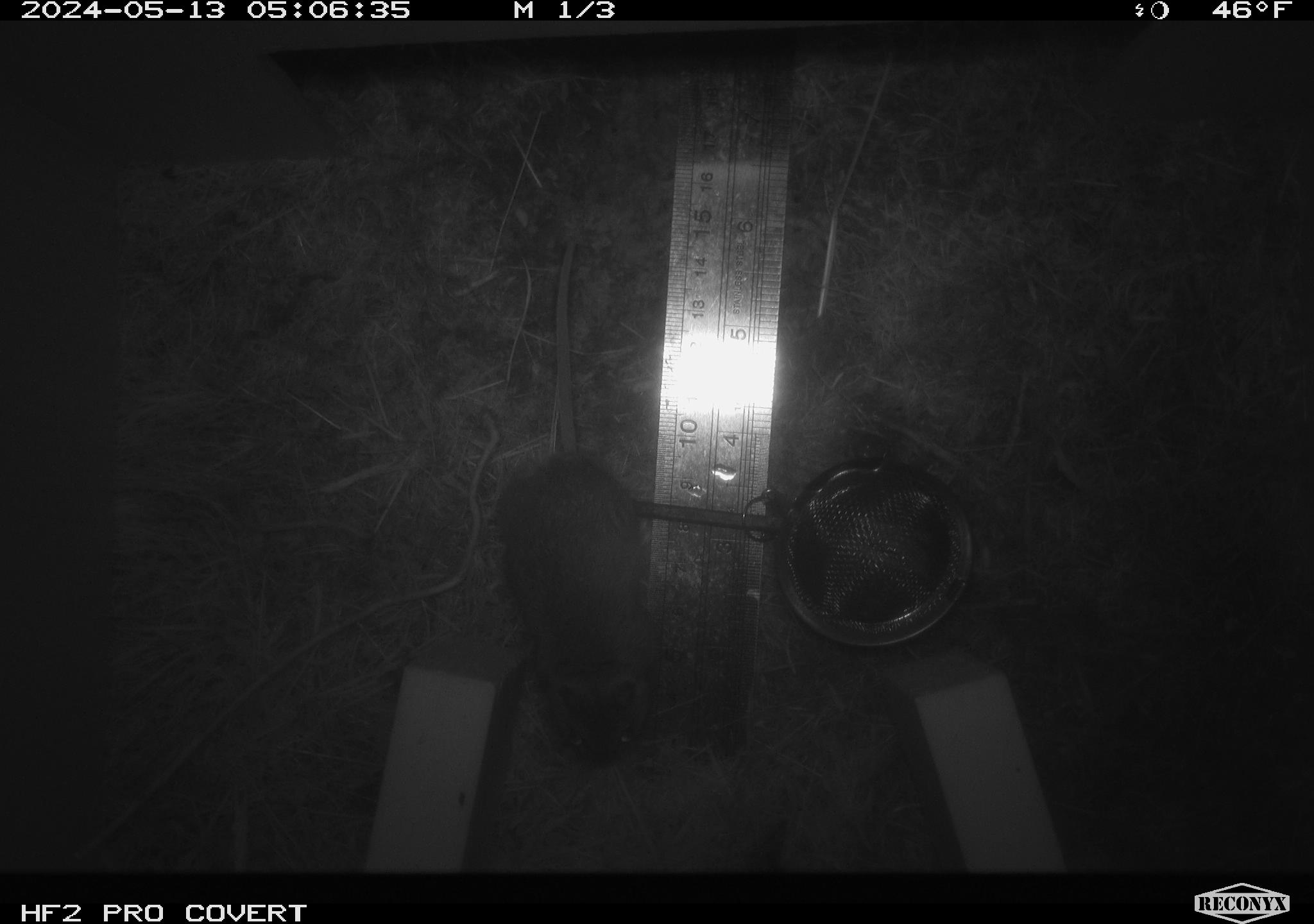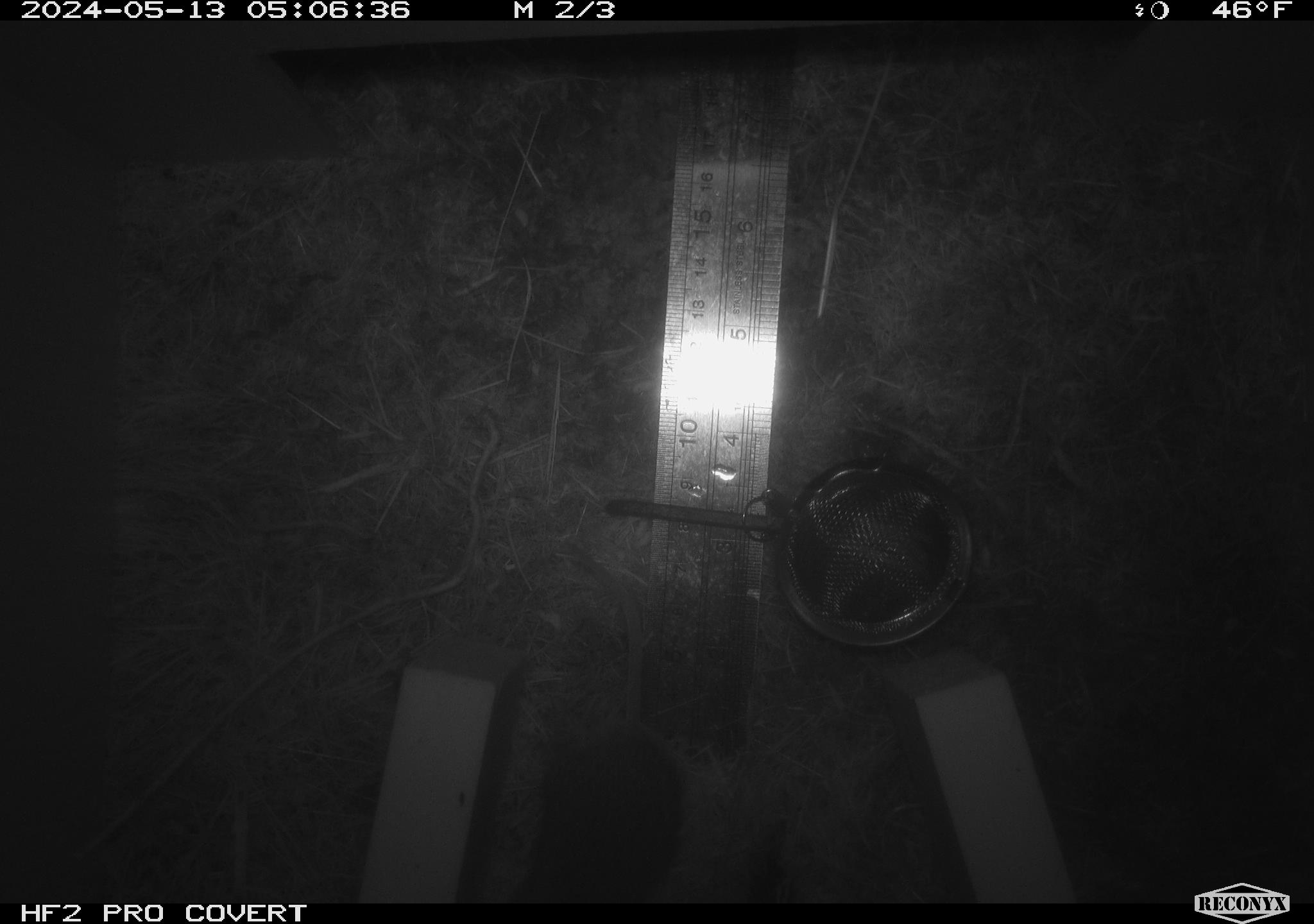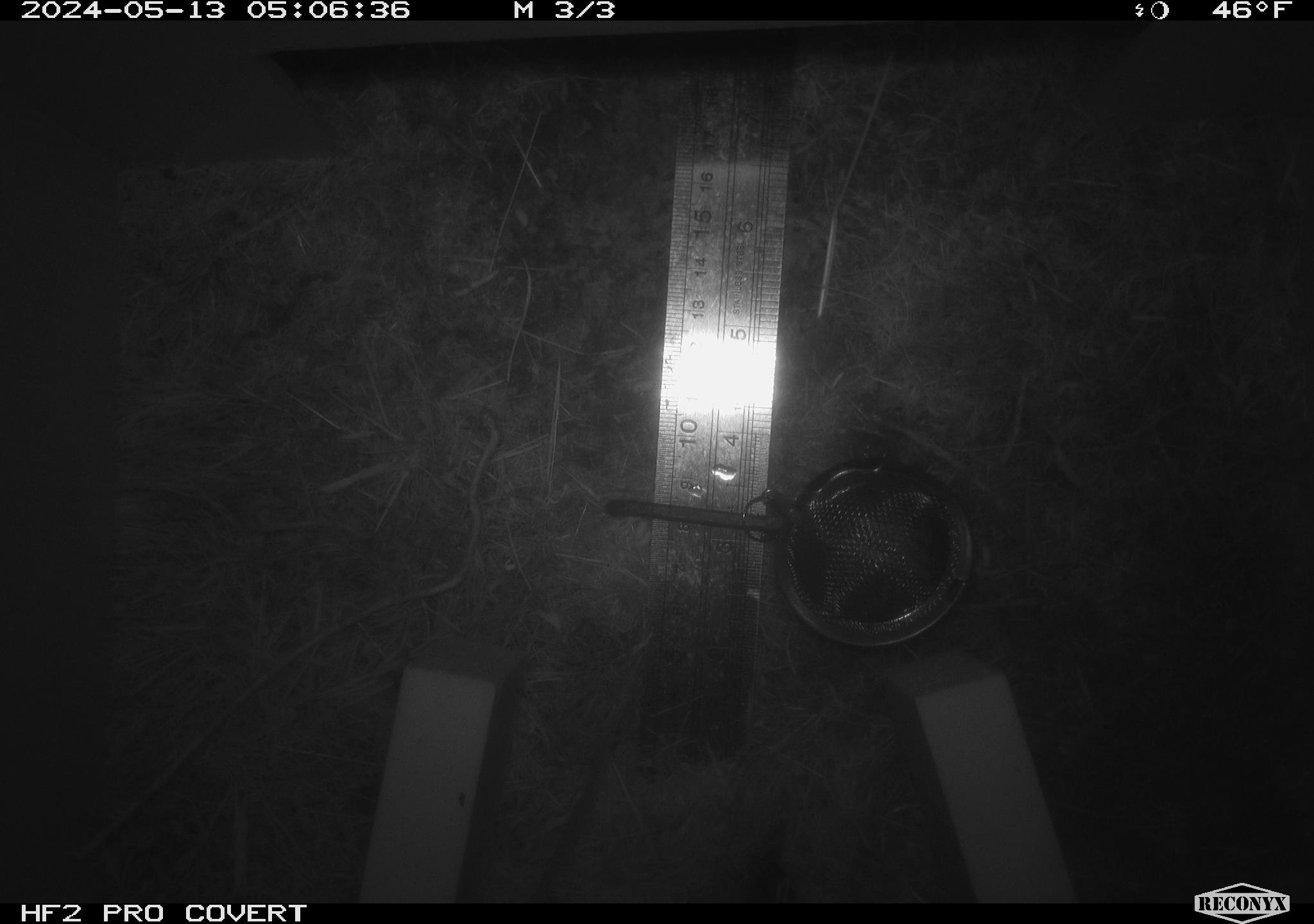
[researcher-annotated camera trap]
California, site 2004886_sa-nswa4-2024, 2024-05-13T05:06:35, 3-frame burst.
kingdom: Animalia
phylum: Chordata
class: Mammalia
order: Rodentia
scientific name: Rodentia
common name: mouse species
Mouse species (Rodentia).